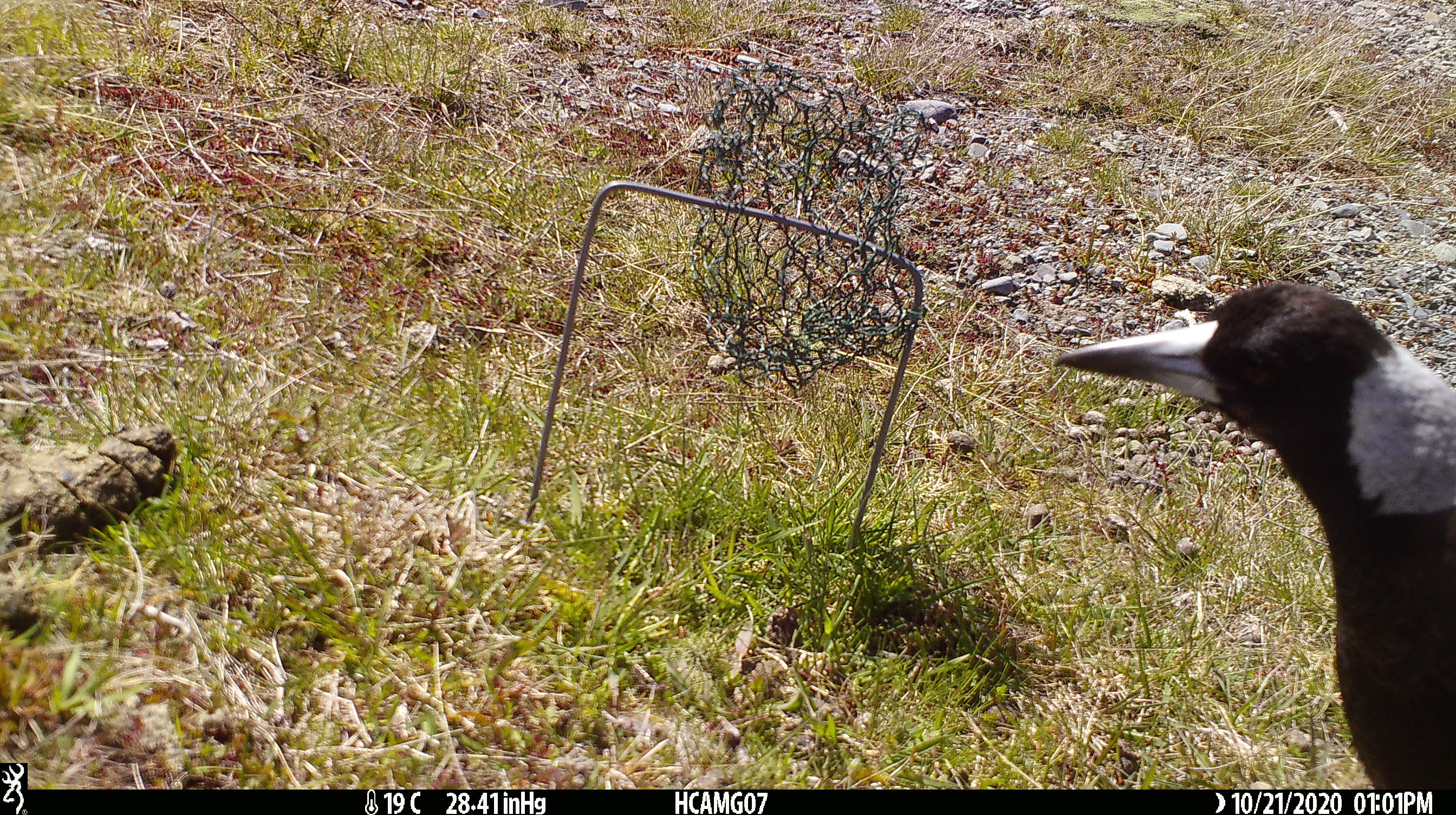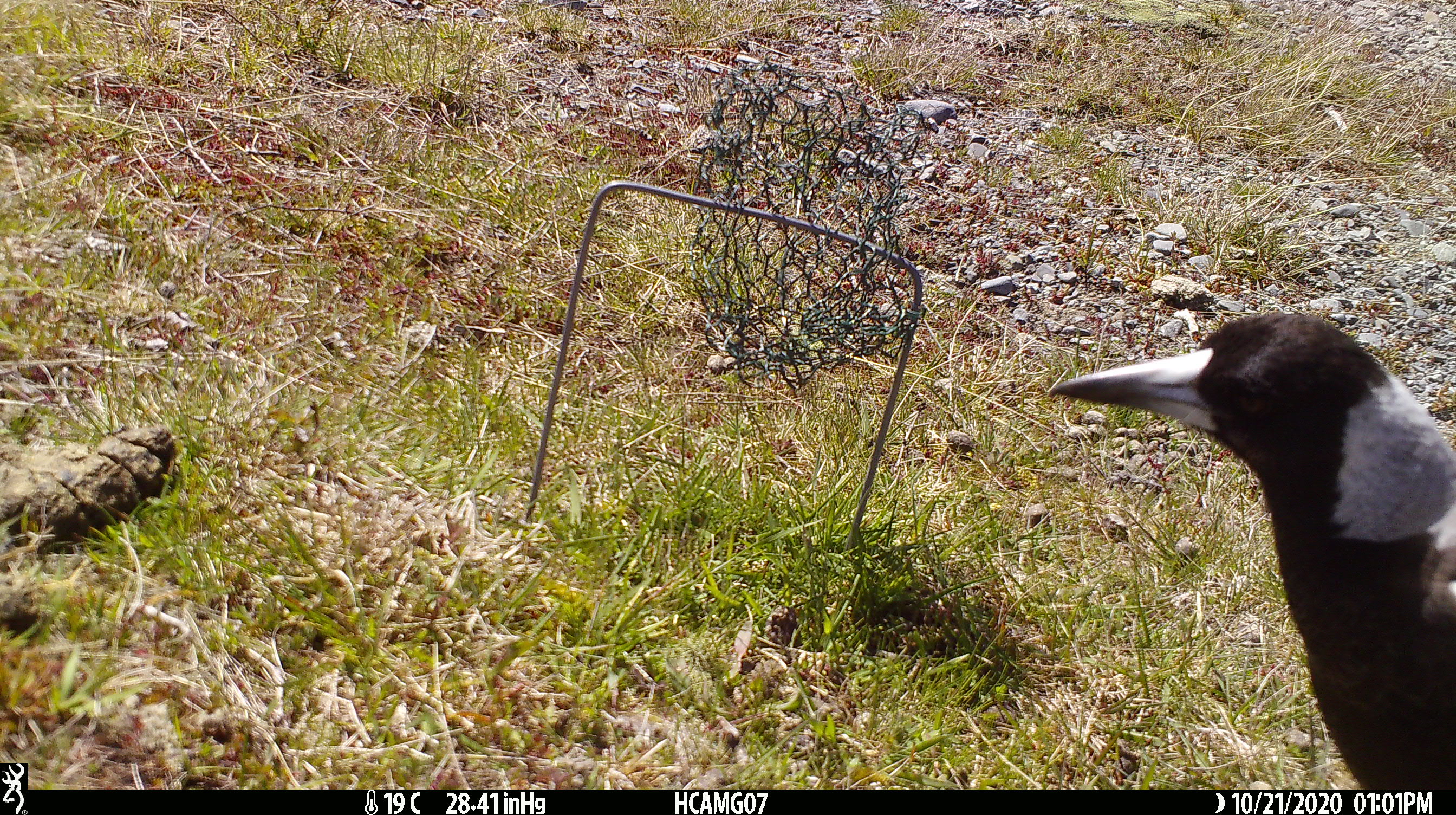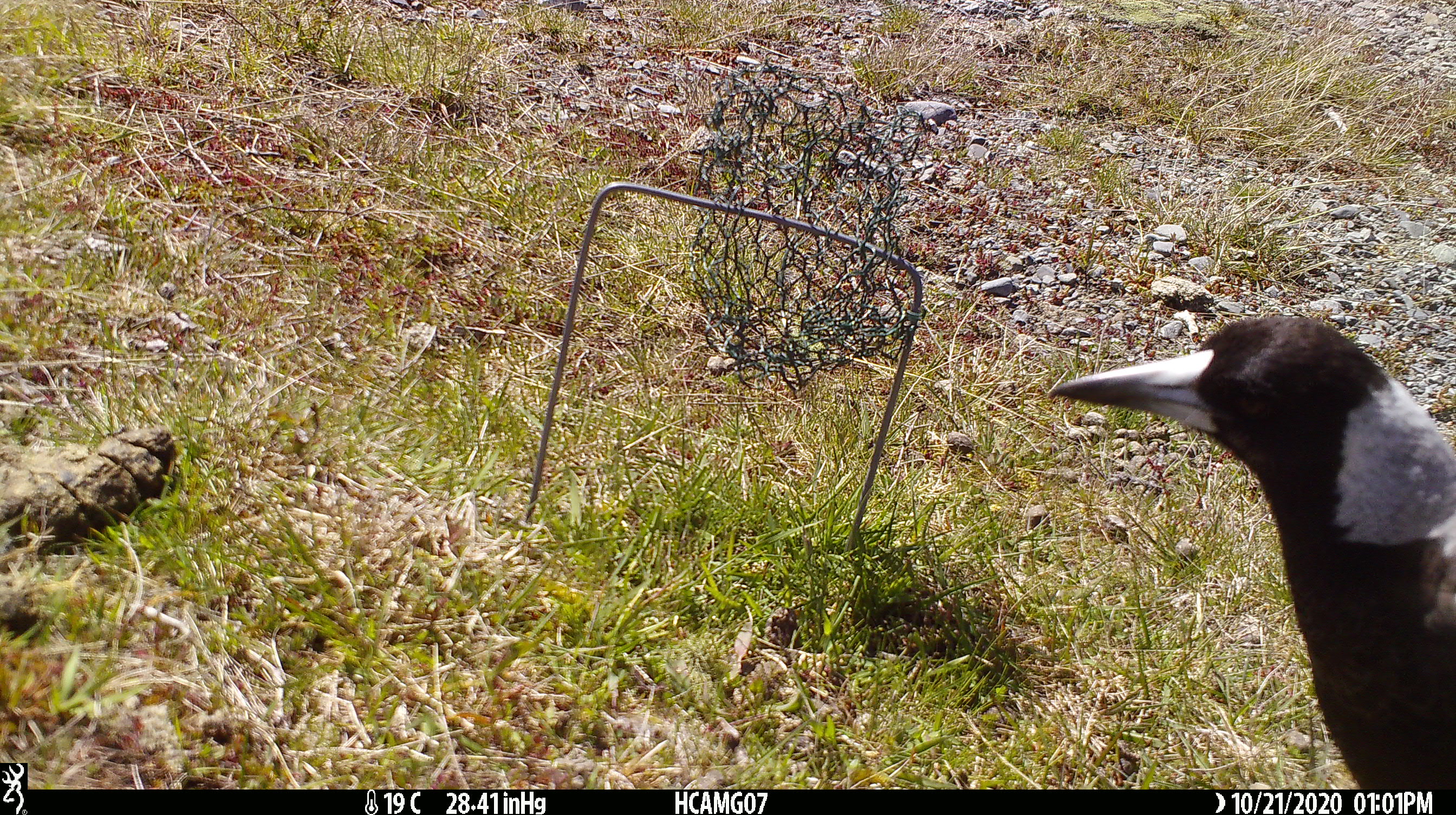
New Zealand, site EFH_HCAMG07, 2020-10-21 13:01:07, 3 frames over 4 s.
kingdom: Animalia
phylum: Chordata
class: Aves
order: Passeriformes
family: Artamidae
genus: Gymnorhina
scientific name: Gymnorhina tibicen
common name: australian magpie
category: magpie